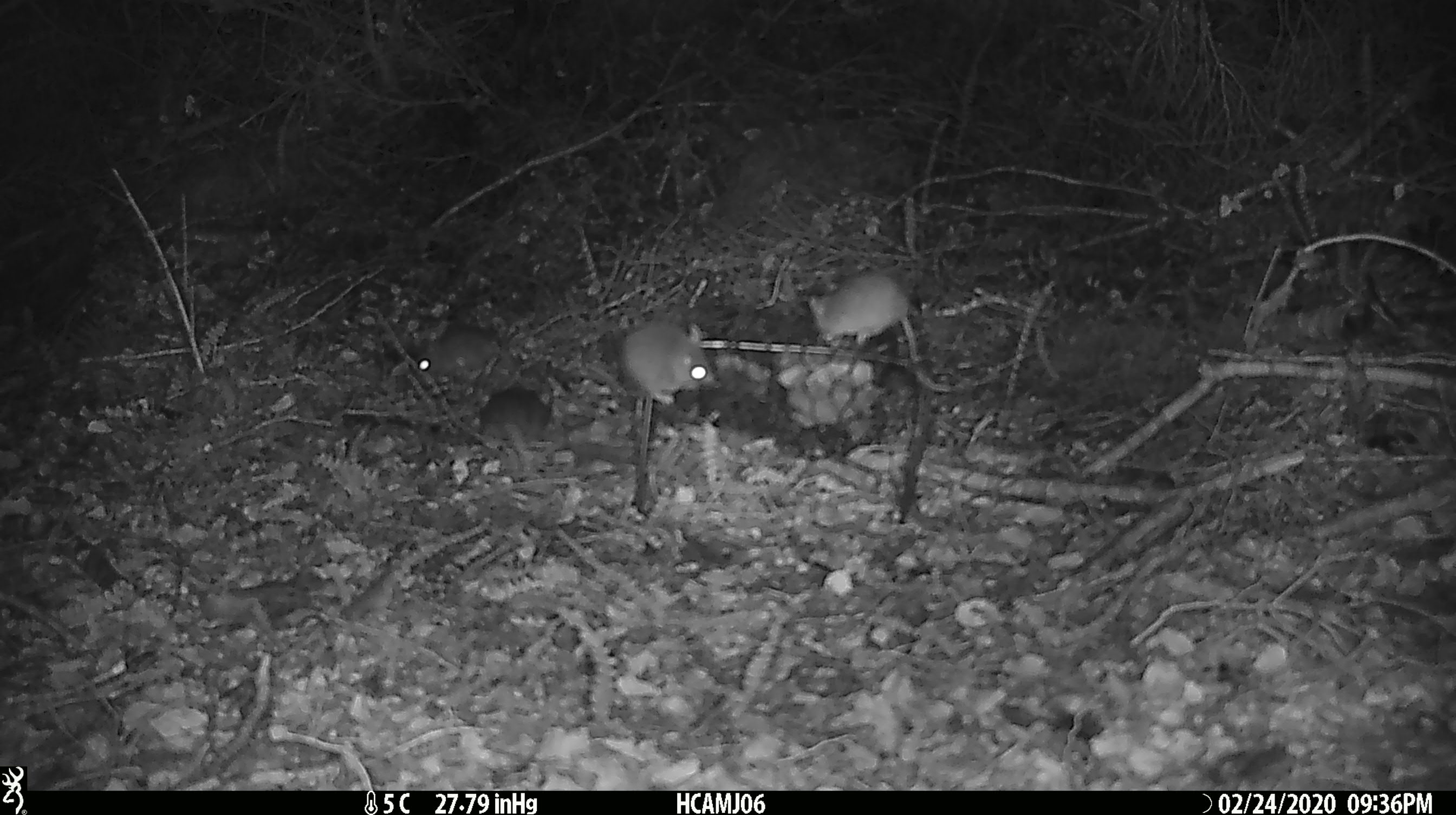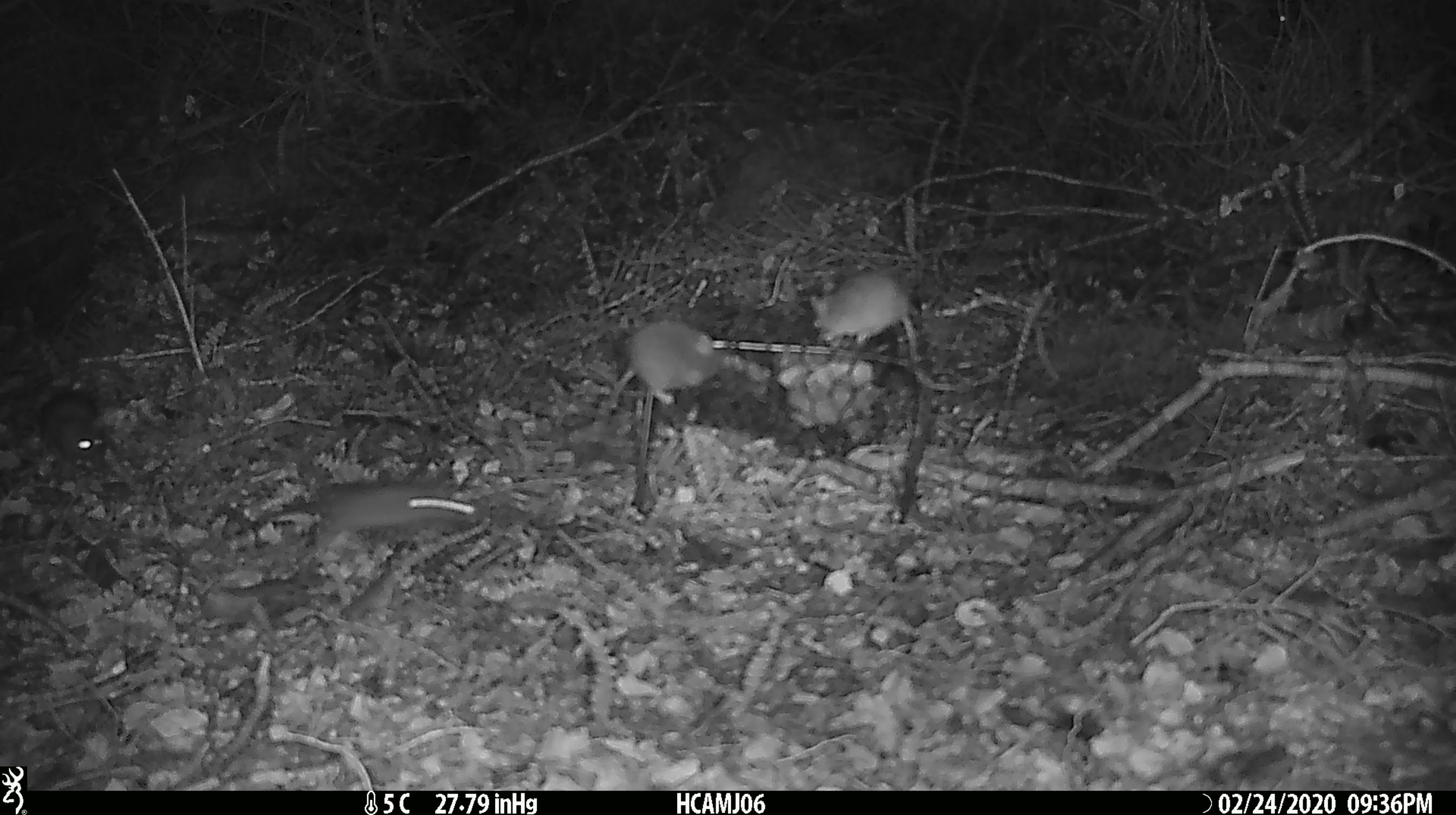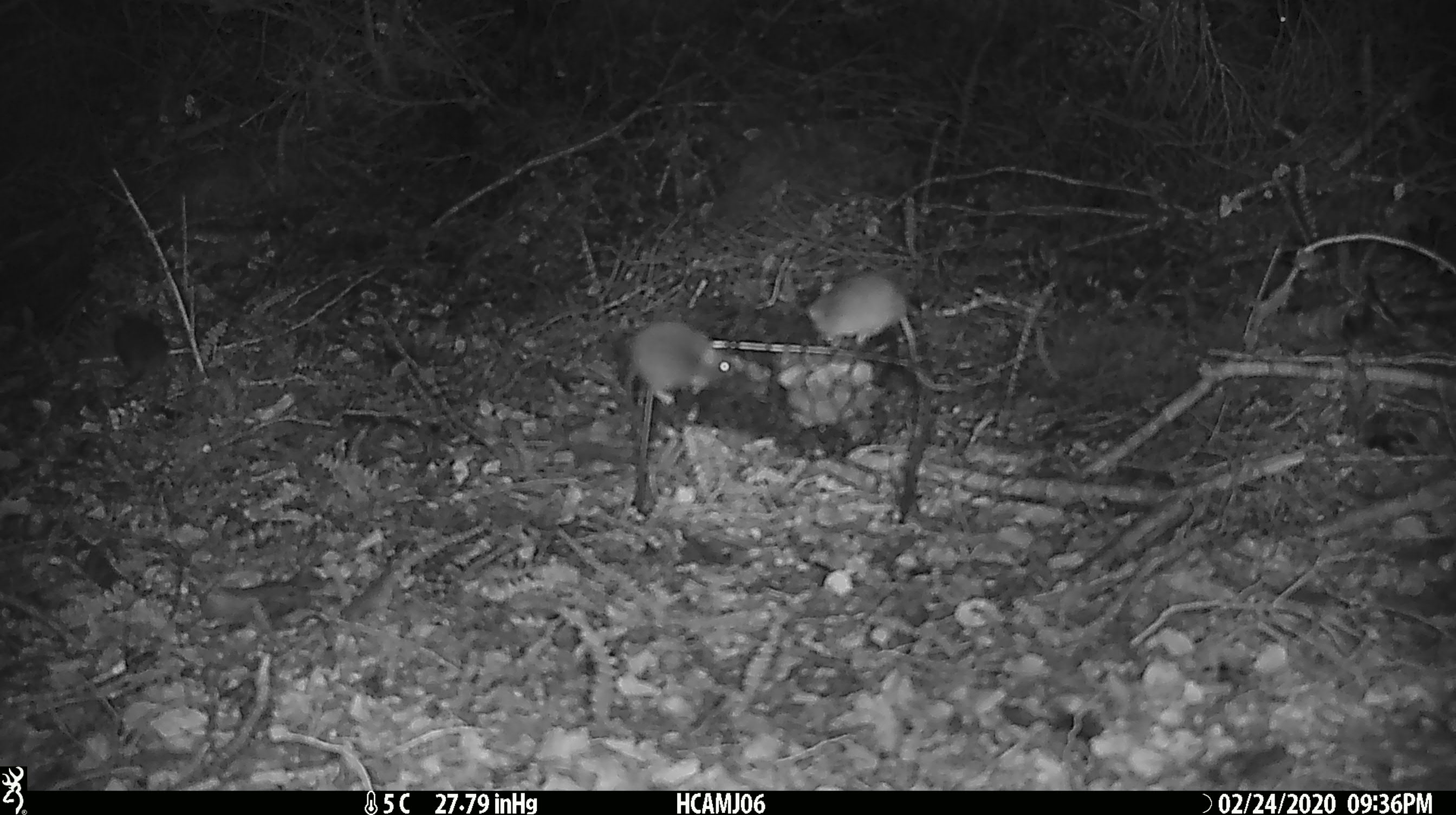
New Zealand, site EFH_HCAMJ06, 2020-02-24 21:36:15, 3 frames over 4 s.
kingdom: Animalia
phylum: Chordata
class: Mammalia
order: Rodentia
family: Muridae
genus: Mus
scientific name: Mus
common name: mouse